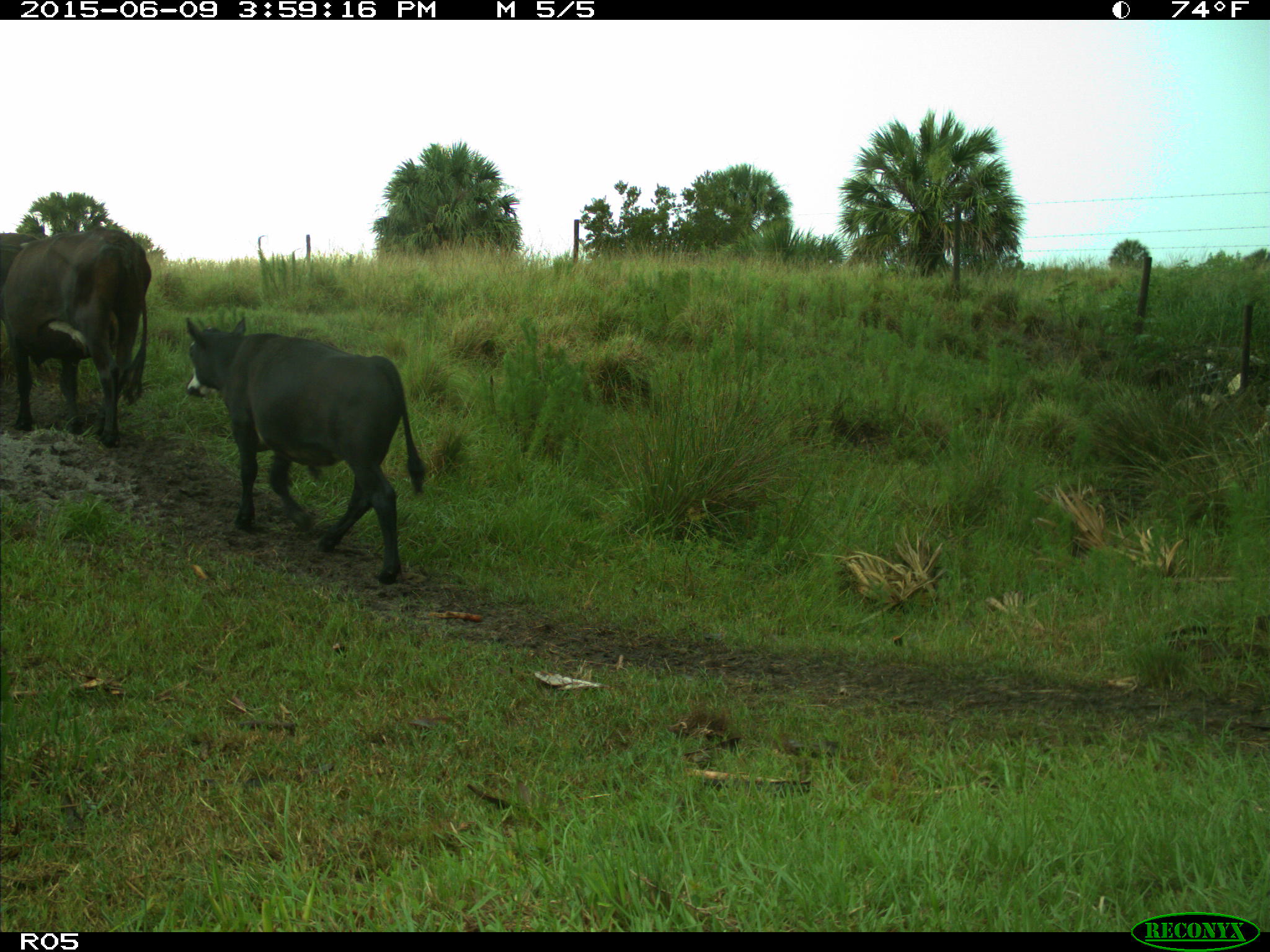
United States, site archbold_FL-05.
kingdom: Animalia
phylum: Chordata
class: Mammalia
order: Artiodactyla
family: Bovidae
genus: Bos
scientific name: Bos taurus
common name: domestic cow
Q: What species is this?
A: Bos taurus (domestic cow).